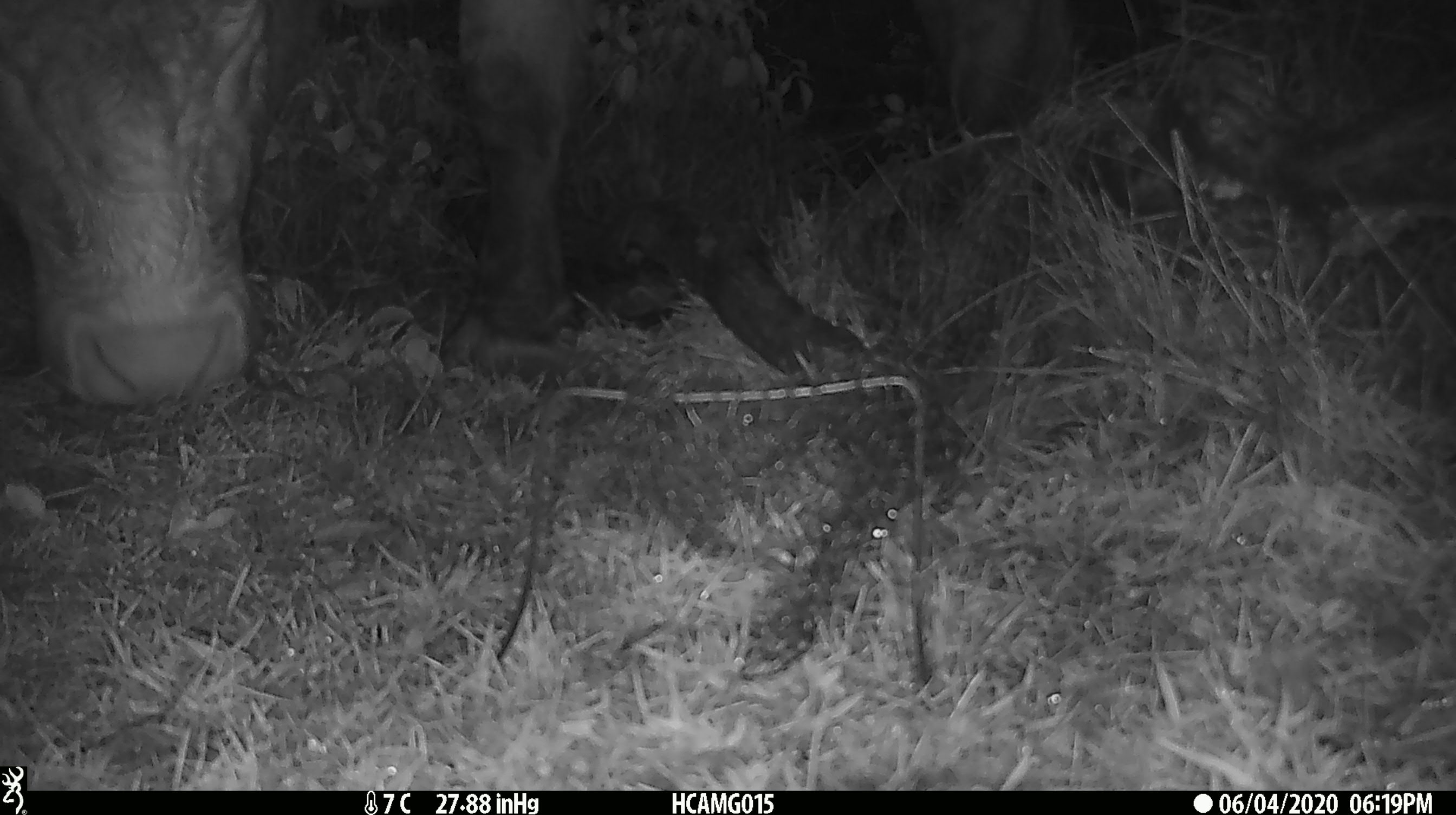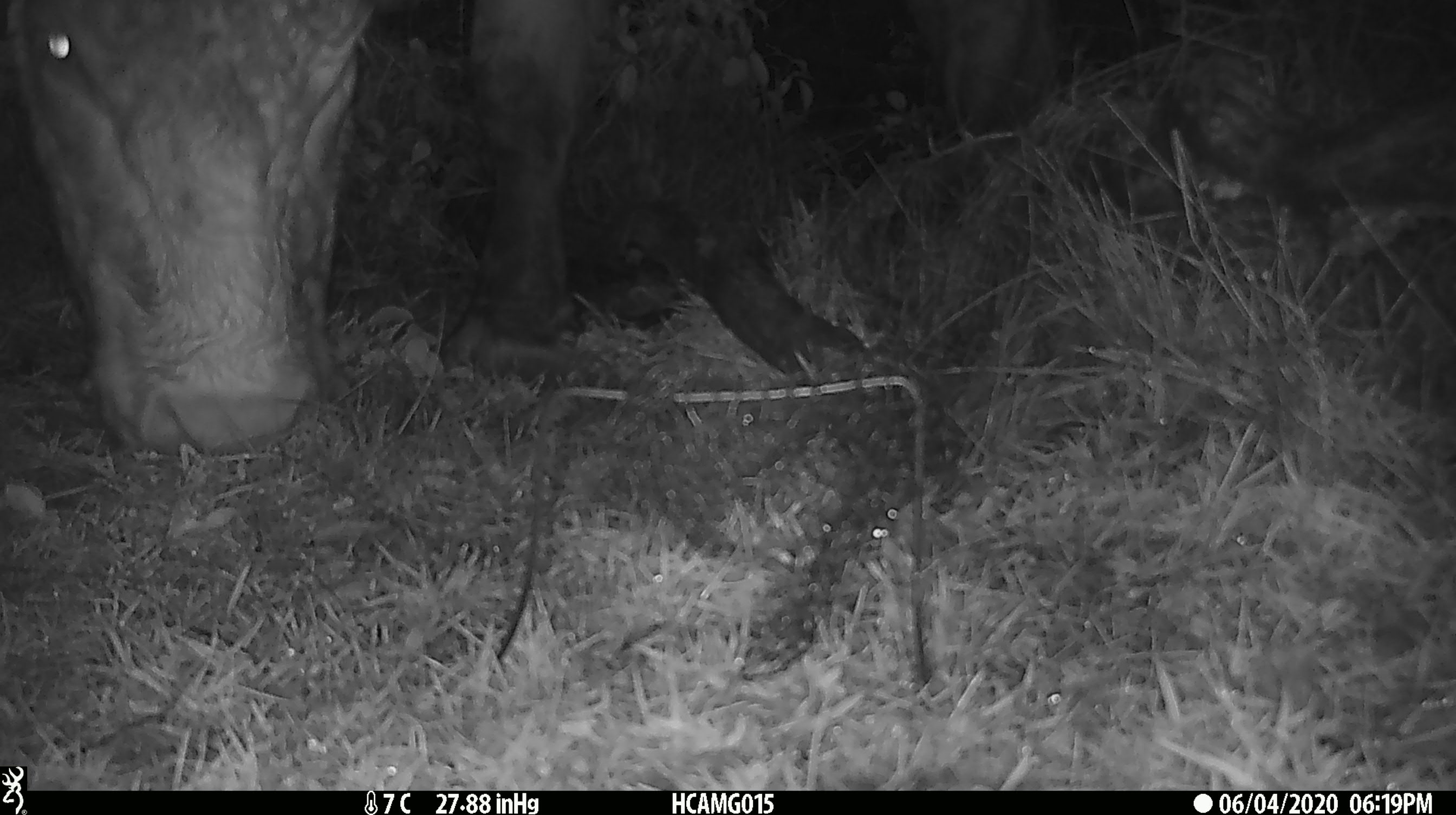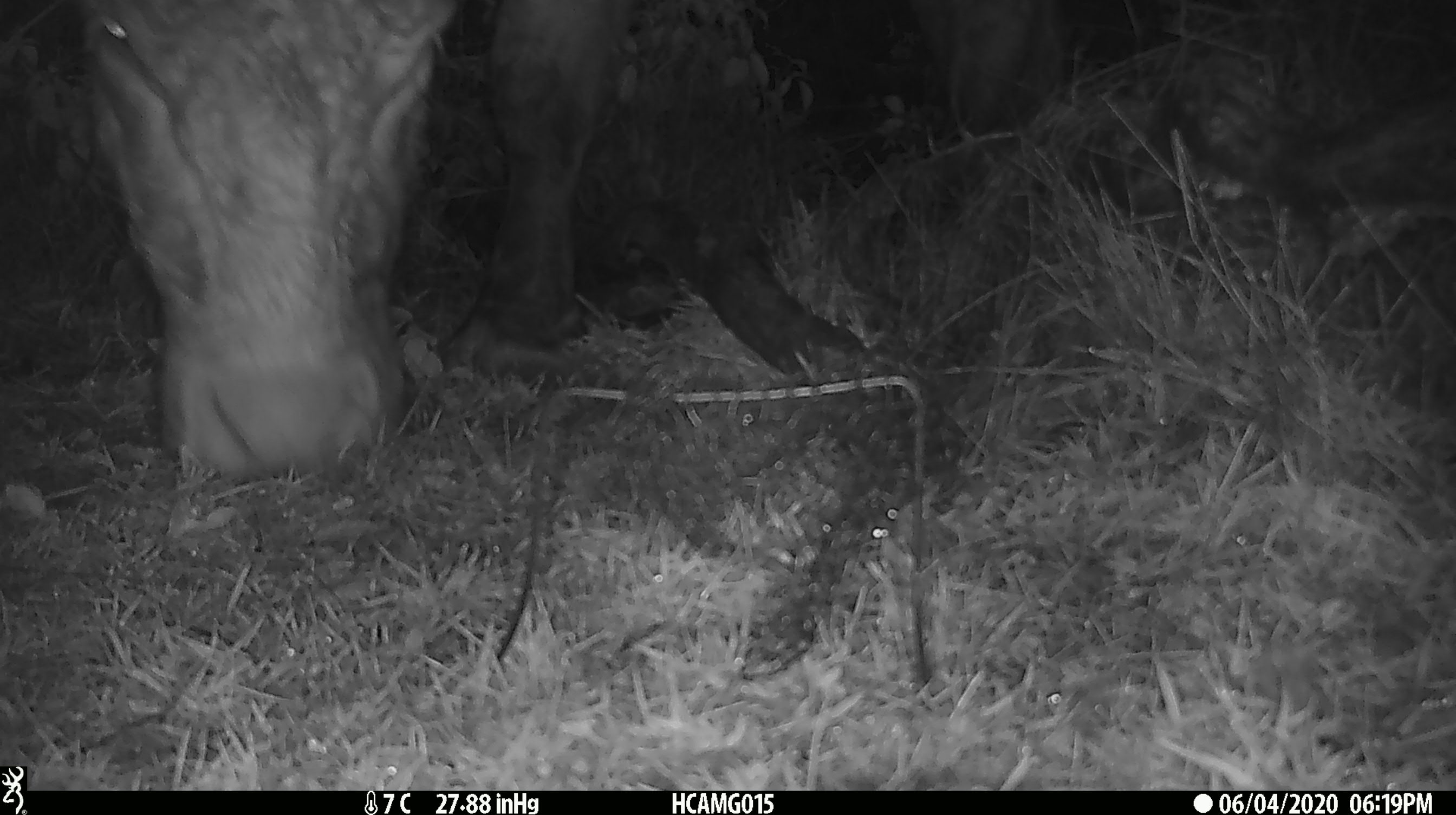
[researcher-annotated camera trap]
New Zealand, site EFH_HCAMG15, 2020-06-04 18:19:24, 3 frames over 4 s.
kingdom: Animalia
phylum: Chordata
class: Mammalia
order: Artiodactyla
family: Bovidae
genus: Bos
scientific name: Bos taurus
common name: domestic cow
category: cow